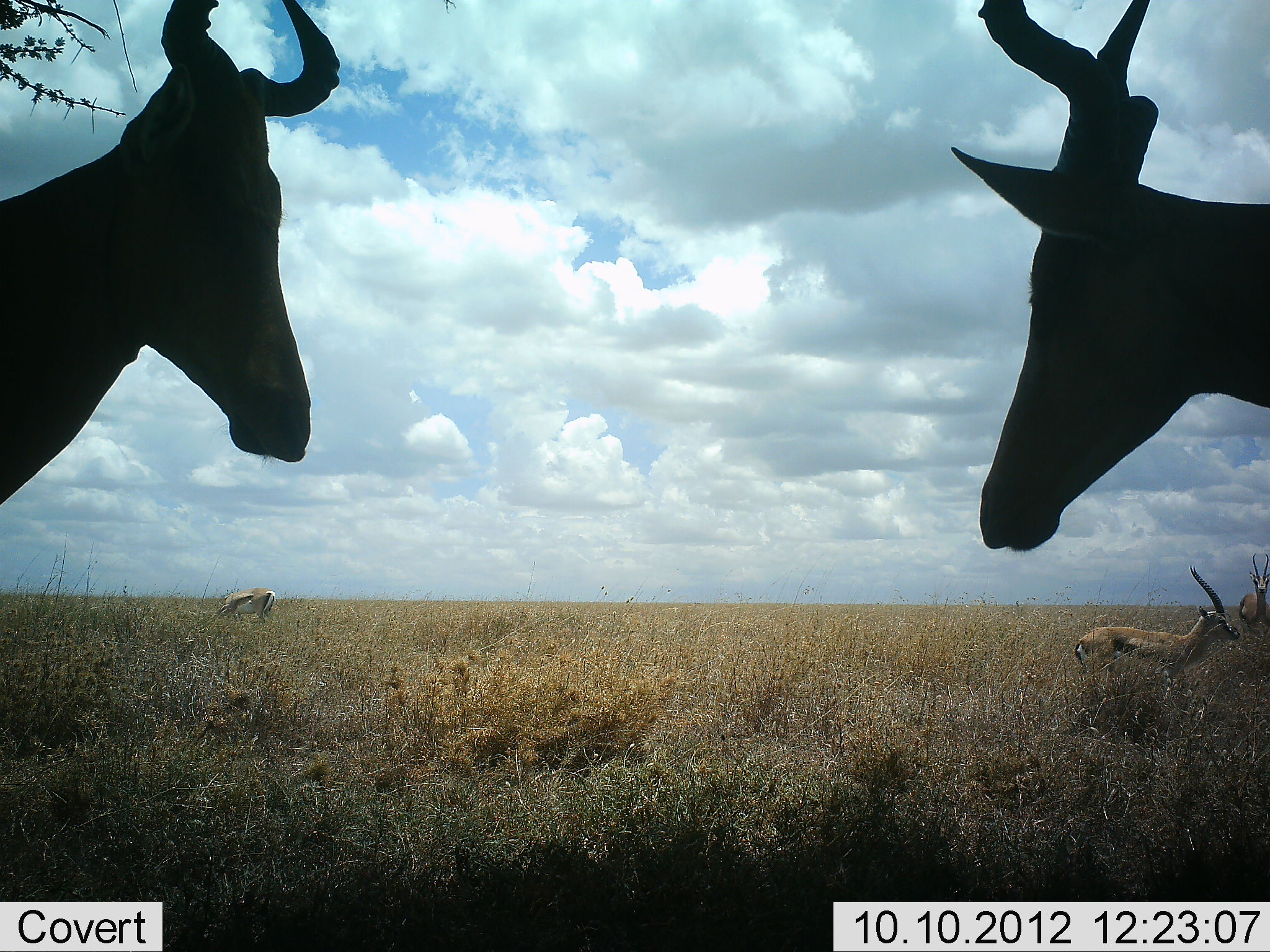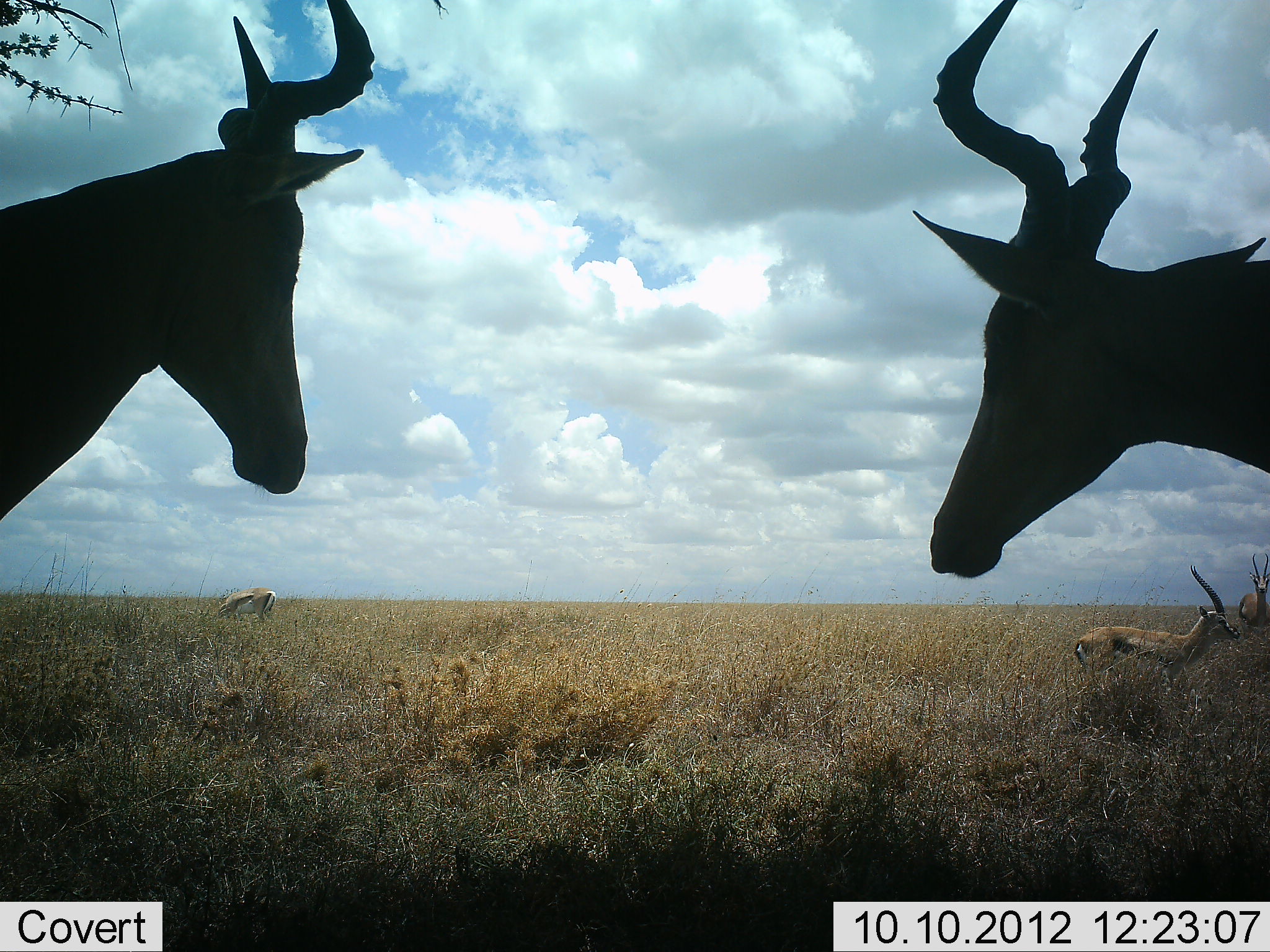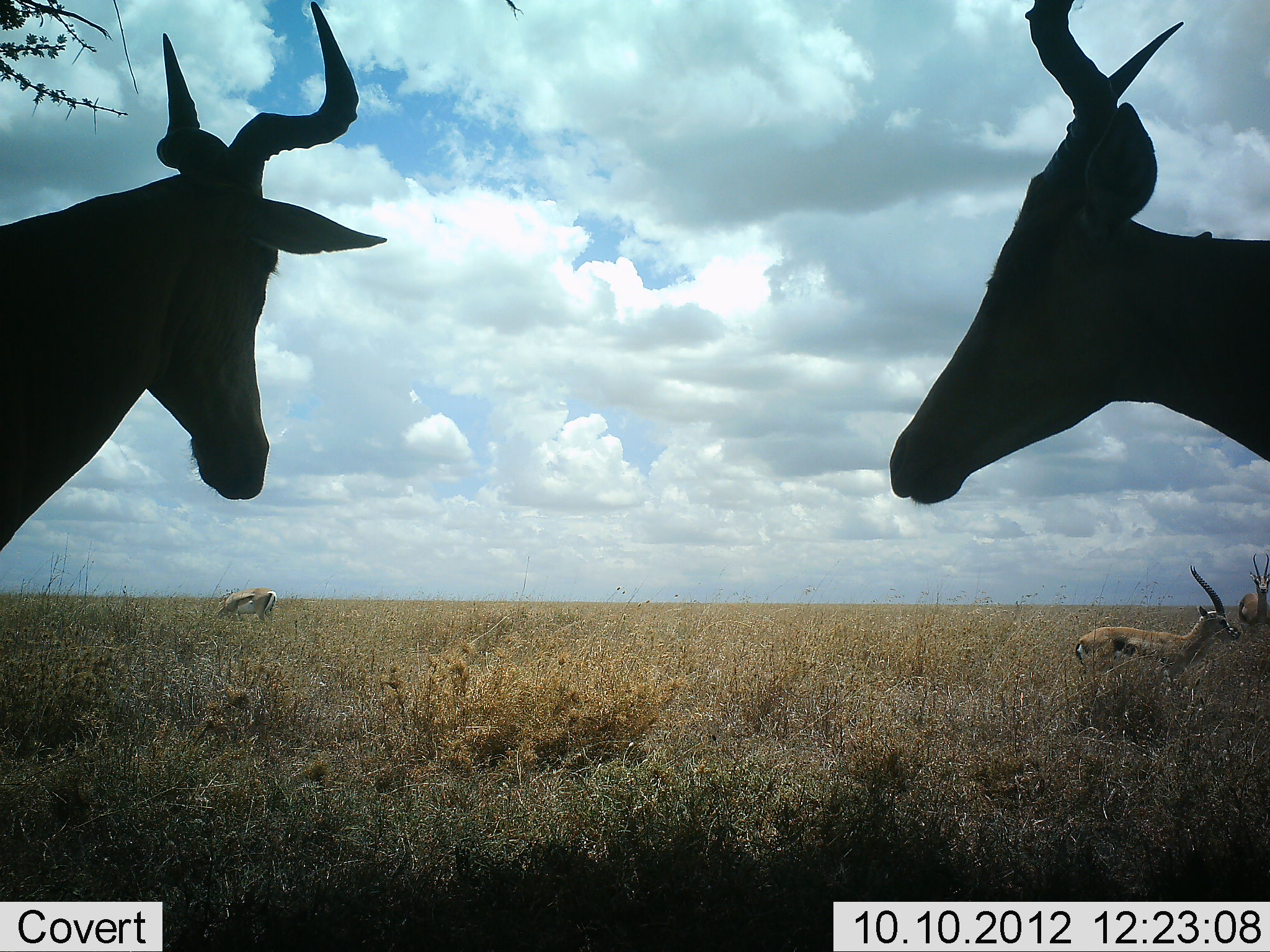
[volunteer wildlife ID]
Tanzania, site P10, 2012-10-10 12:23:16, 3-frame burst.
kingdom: Animalia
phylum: Chordata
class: Mammalia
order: Artiodactyla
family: Bovidae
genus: Eudorcas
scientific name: Eudorcas thomsonii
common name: thomson's gazelle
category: gazellethomsons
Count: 3.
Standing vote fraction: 83%.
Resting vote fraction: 0%.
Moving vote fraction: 17%.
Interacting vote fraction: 0%.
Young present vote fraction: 0%.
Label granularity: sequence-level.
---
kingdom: Animalia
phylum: Chordata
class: Mammalia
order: Artiodactyla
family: Bovidae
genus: Alcelaphus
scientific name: Alcelaphus buselaphus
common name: hartebeest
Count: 2.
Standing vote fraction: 88%.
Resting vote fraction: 0%.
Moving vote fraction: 6%.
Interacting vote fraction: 6%.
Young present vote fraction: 0%.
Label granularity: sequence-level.